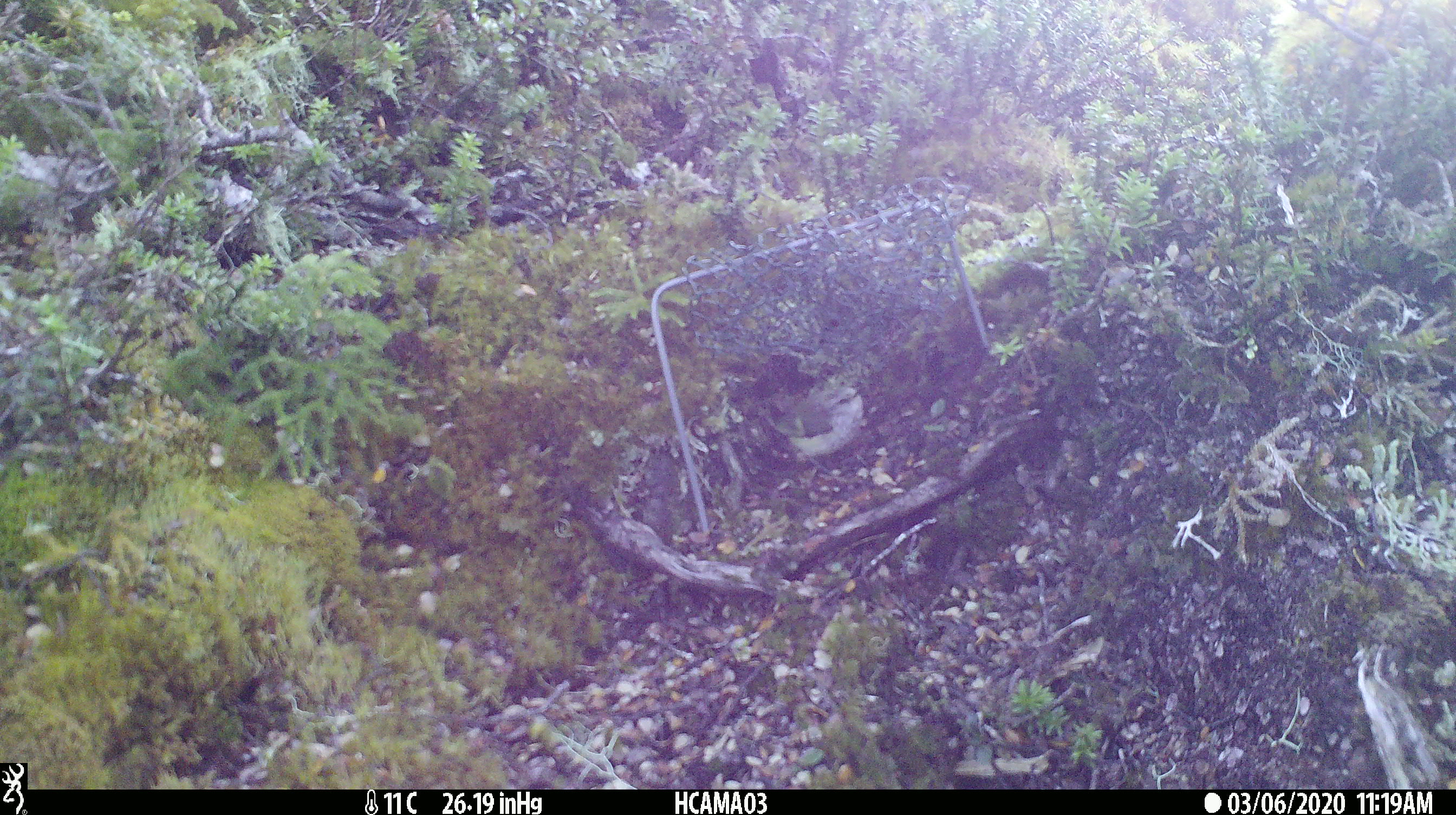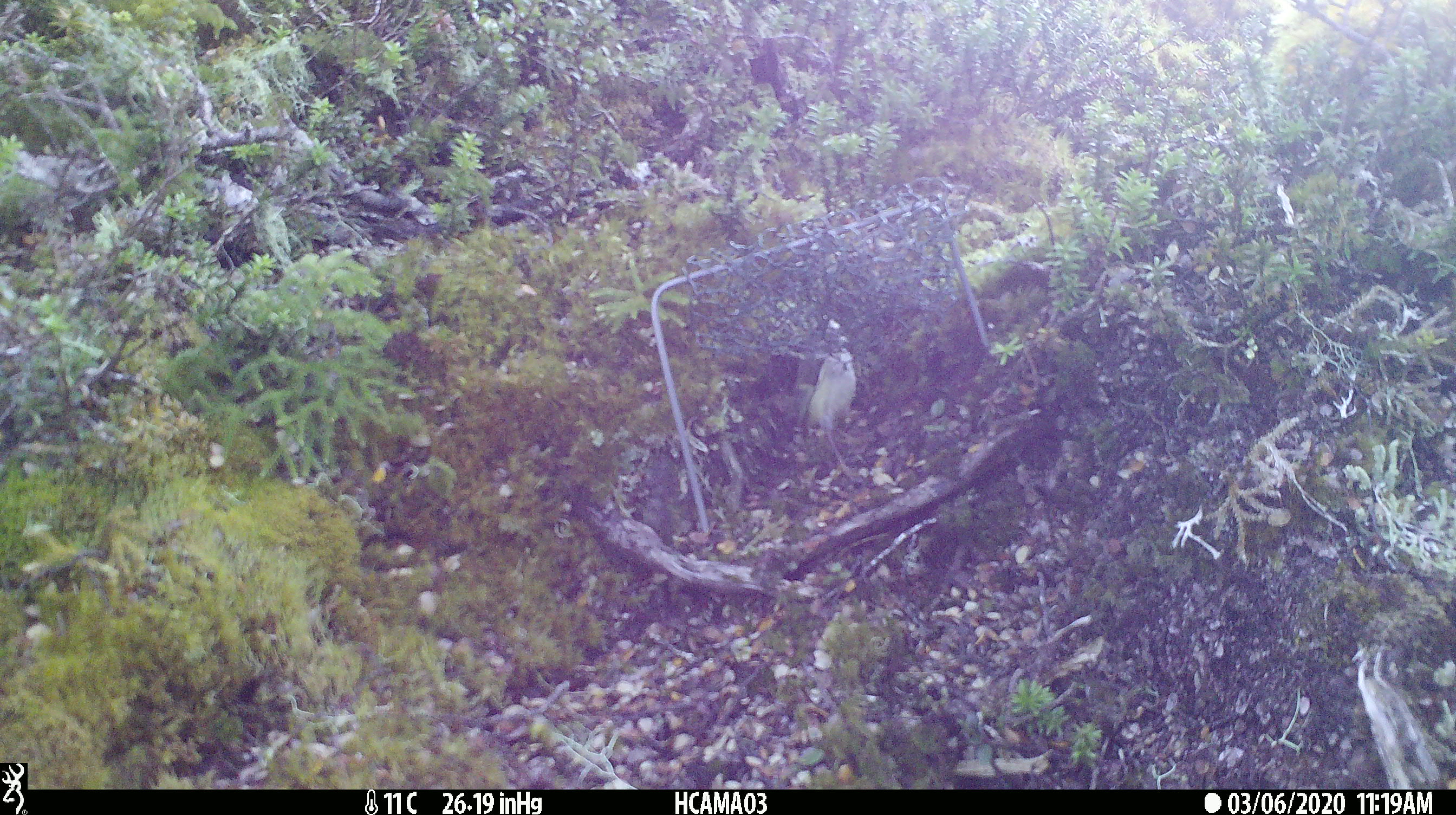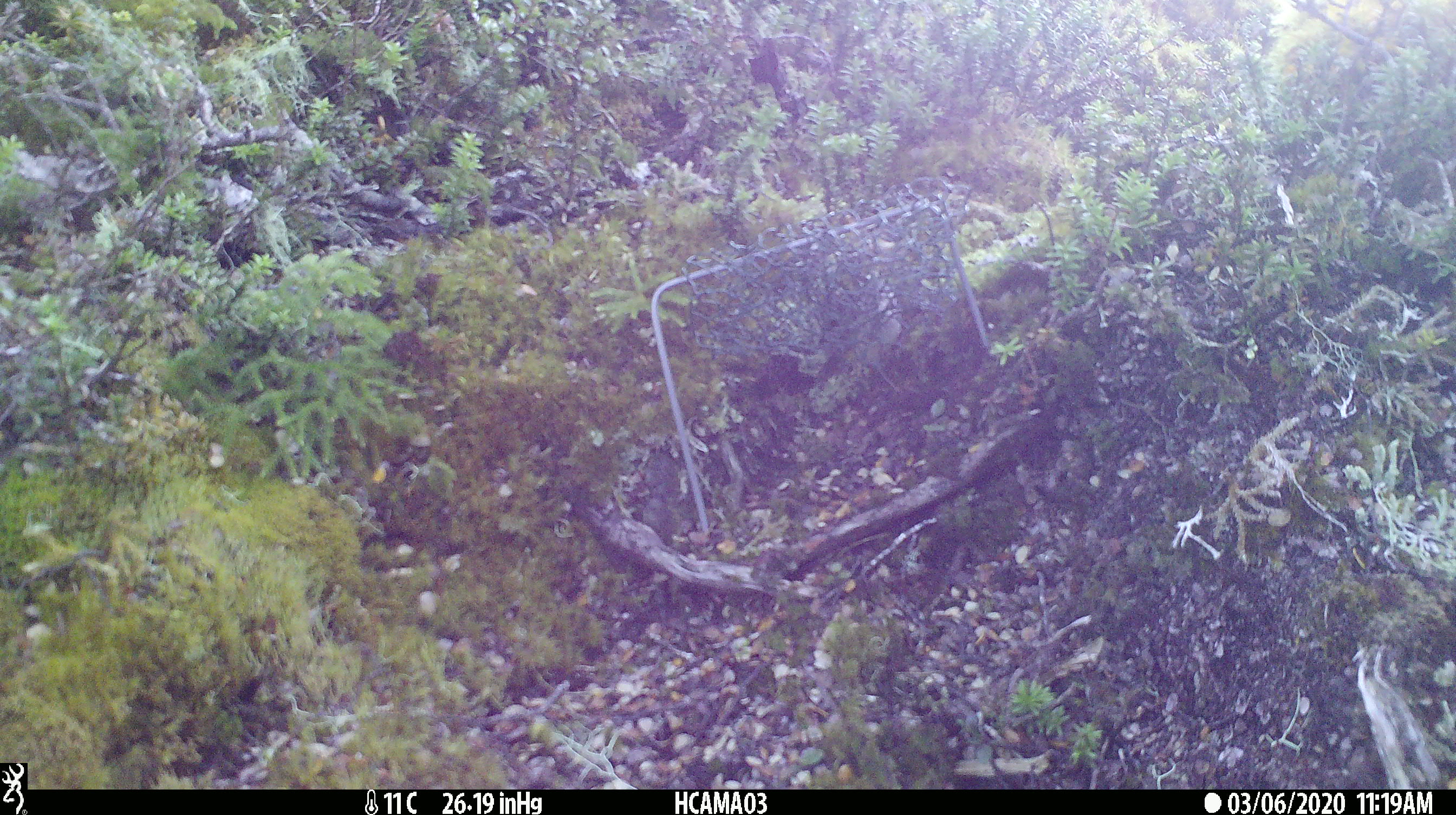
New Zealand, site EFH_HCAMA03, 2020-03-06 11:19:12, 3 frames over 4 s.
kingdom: Animalia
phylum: Chordata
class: Aves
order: Passeriformes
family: Acanthisittidae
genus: Acanthisitta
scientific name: Acanthisitta chloris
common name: rifleman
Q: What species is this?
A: Rifleman (Acanthisitta chloris).